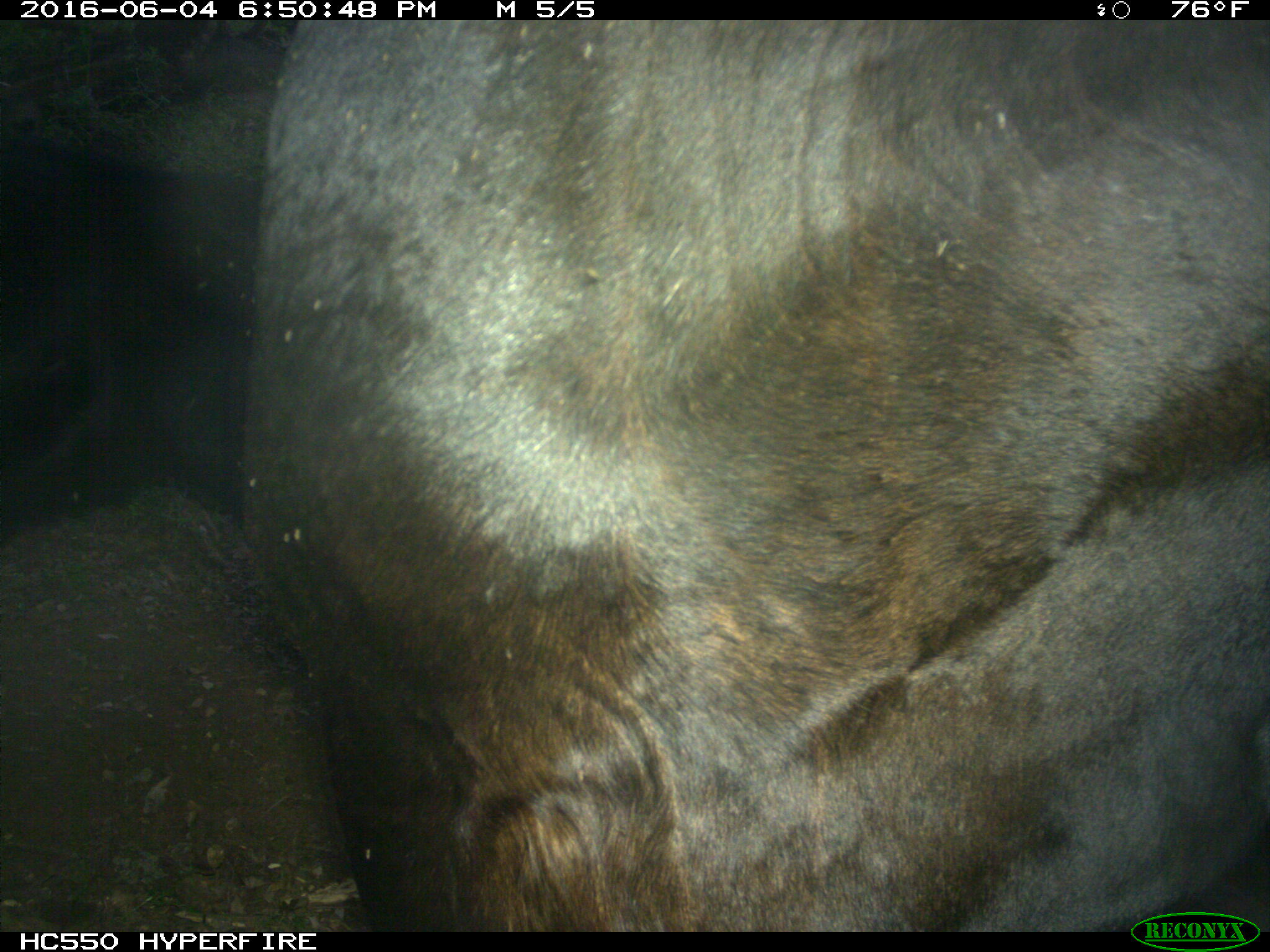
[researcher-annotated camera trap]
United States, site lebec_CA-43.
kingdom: Animalia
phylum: Chordata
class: Mammalia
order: Artiodactyla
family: Bovidae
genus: Bos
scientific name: Bos taurus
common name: domestic cow